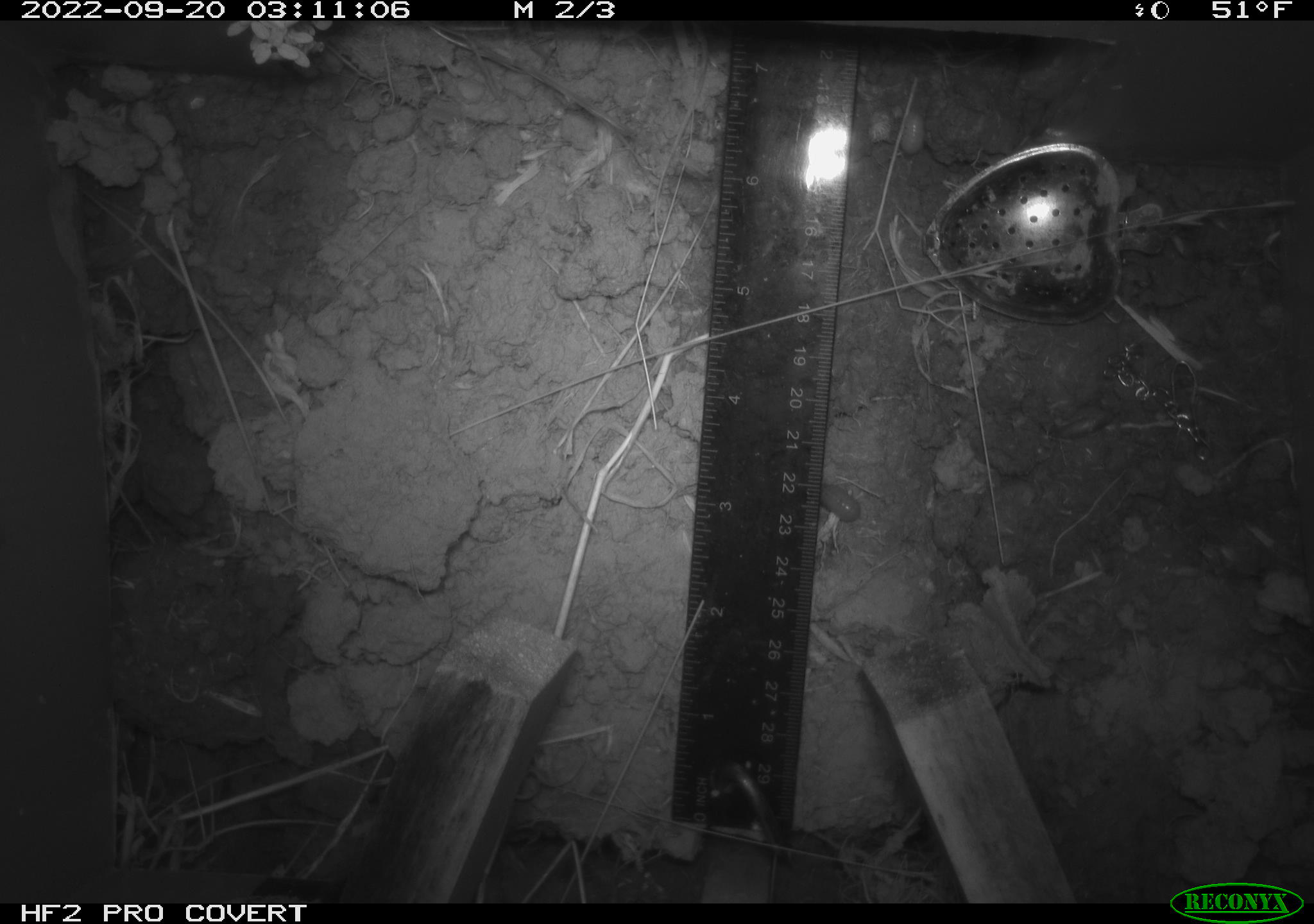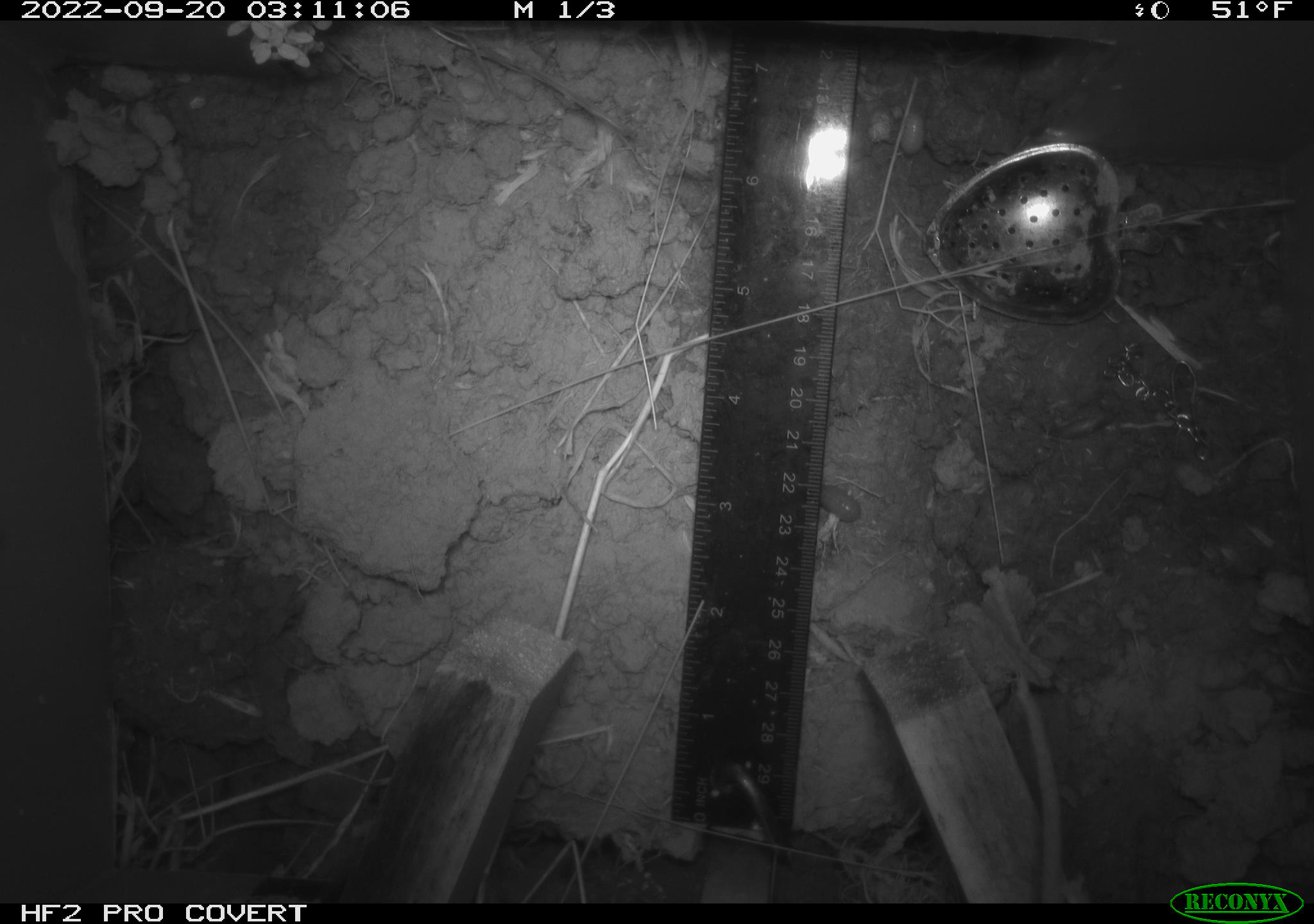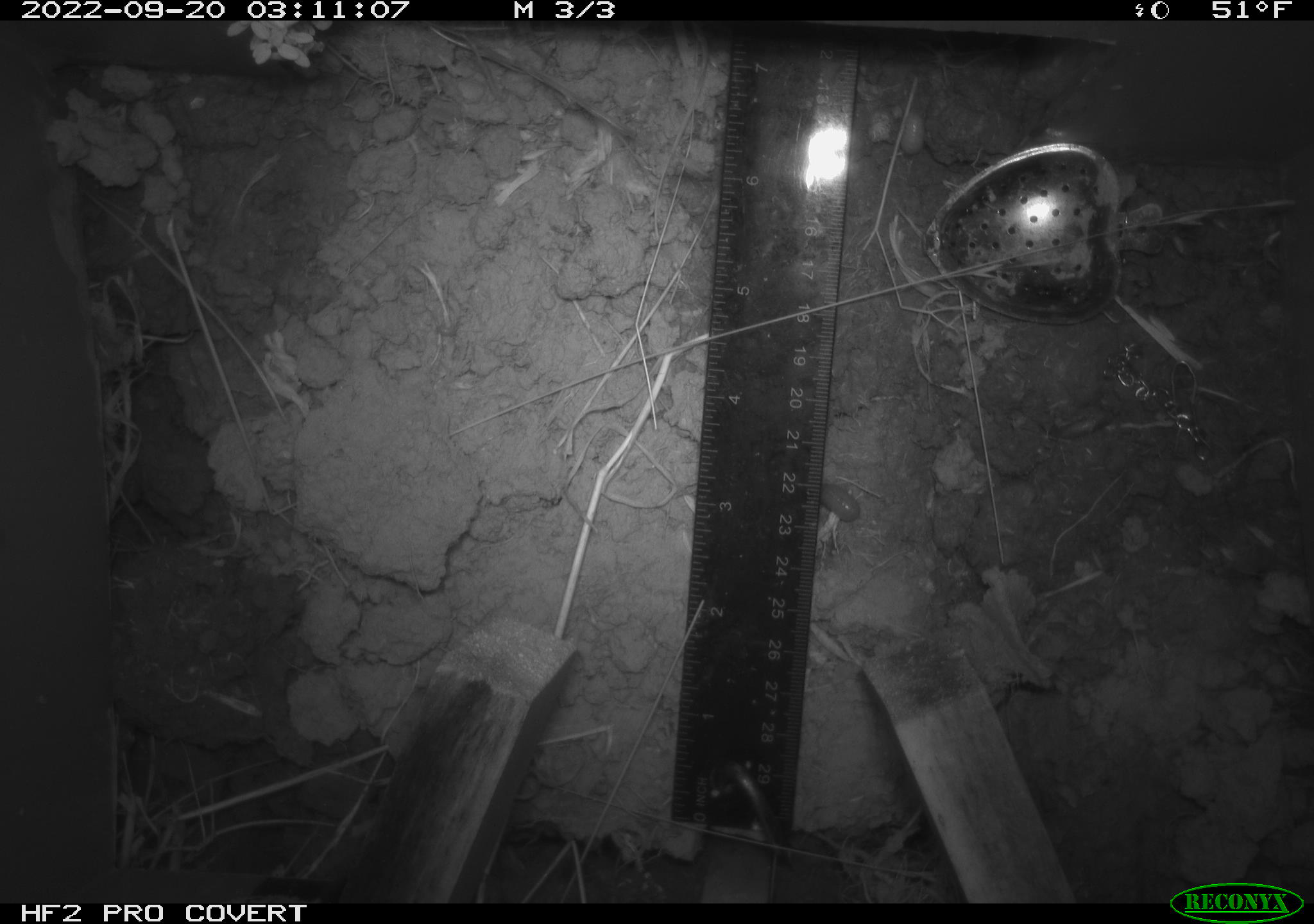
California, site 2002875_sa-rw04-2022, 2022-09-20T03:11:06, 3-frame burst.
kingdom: Animalia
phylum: Arthropoda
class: Malacostraca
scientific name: Malacostraca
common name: amphipods, crabs, isopods, krill, lobsters and shrimps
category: malacostracan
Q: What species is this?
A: Malacostracan (amphipods, crabs, isopods, krill, lobsters and shrimps) (Malacostraca).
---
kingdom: Animalia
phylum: Chordata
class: Mammalia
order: Rodentia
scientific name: Rodentia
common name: mouse species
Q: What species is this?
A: Mouse species (Rodentia).